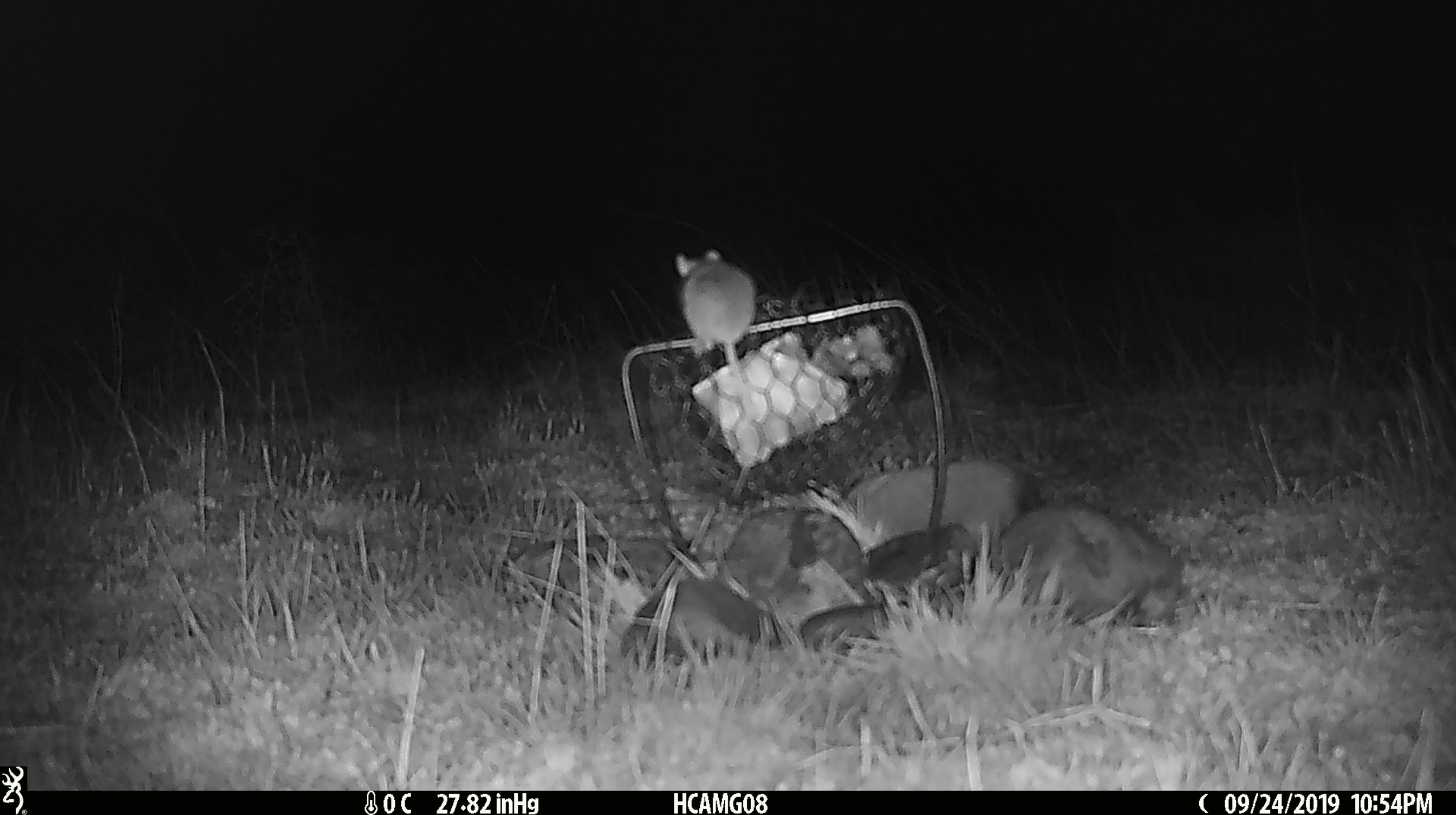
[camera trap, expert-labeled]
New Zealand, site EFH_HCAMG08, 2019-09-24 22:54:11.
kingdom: Animalia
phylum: Chordata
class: Mammalia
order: Rodentia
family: Muridae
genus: Mus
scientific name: Mus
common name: mouse